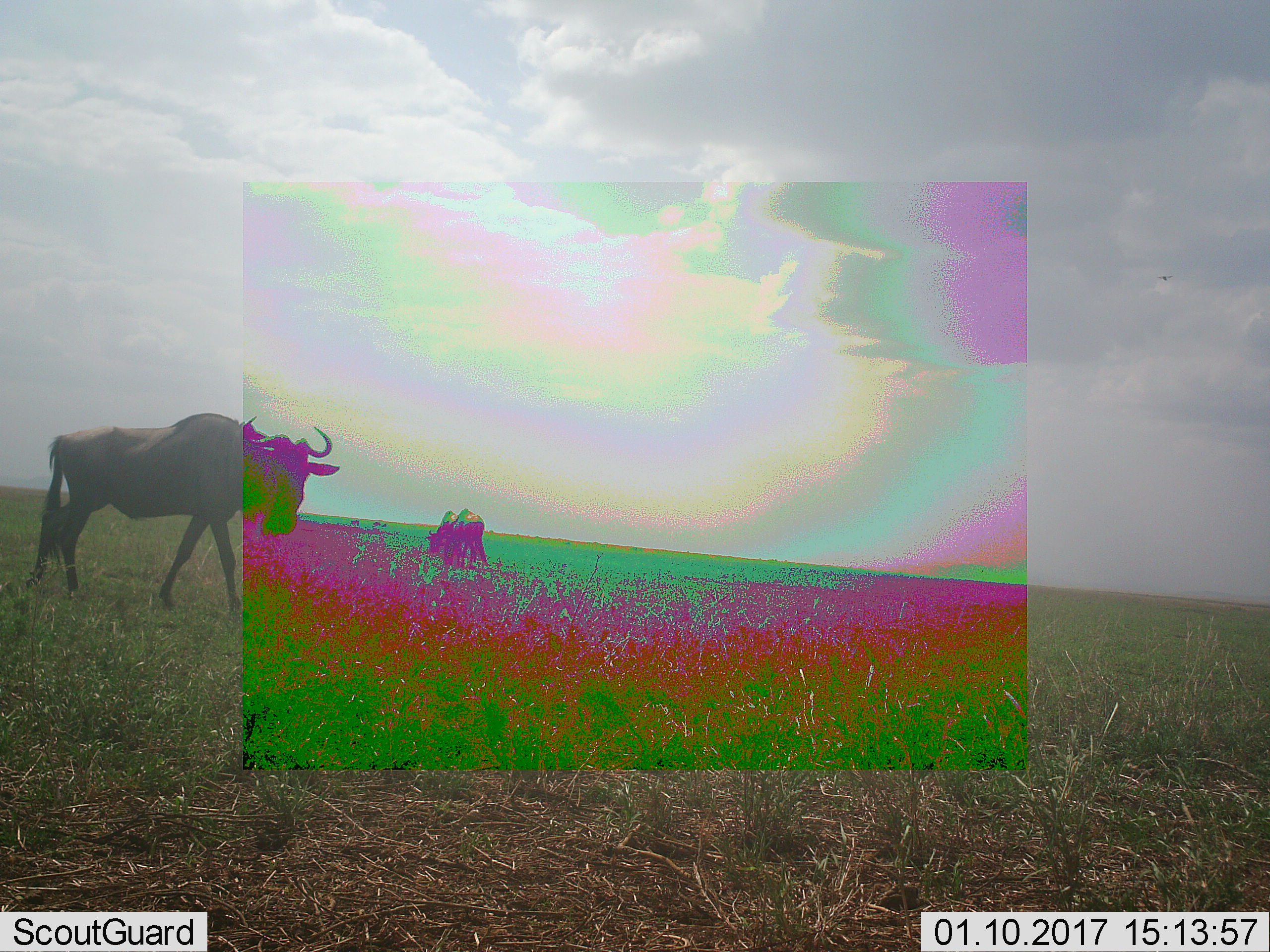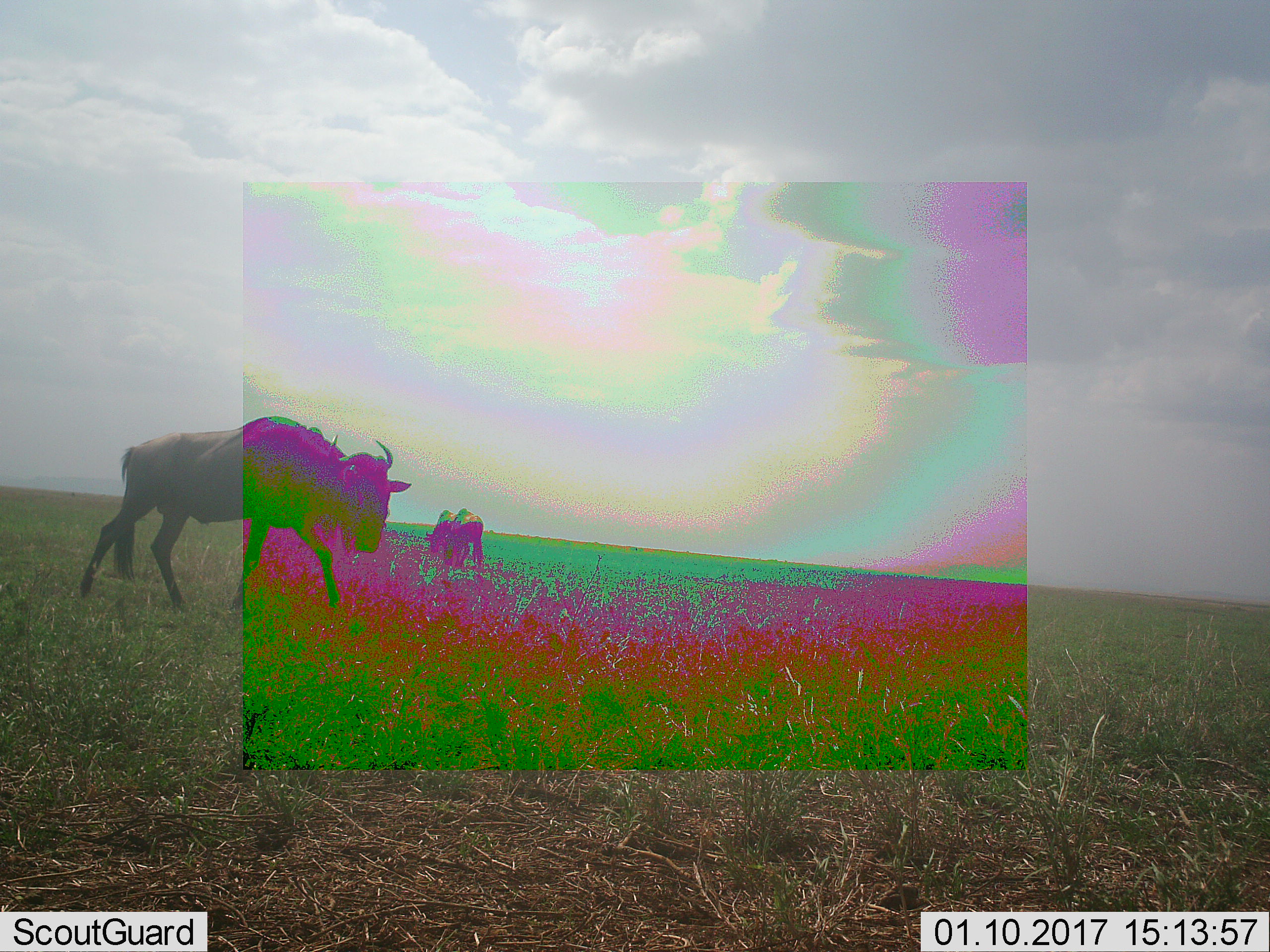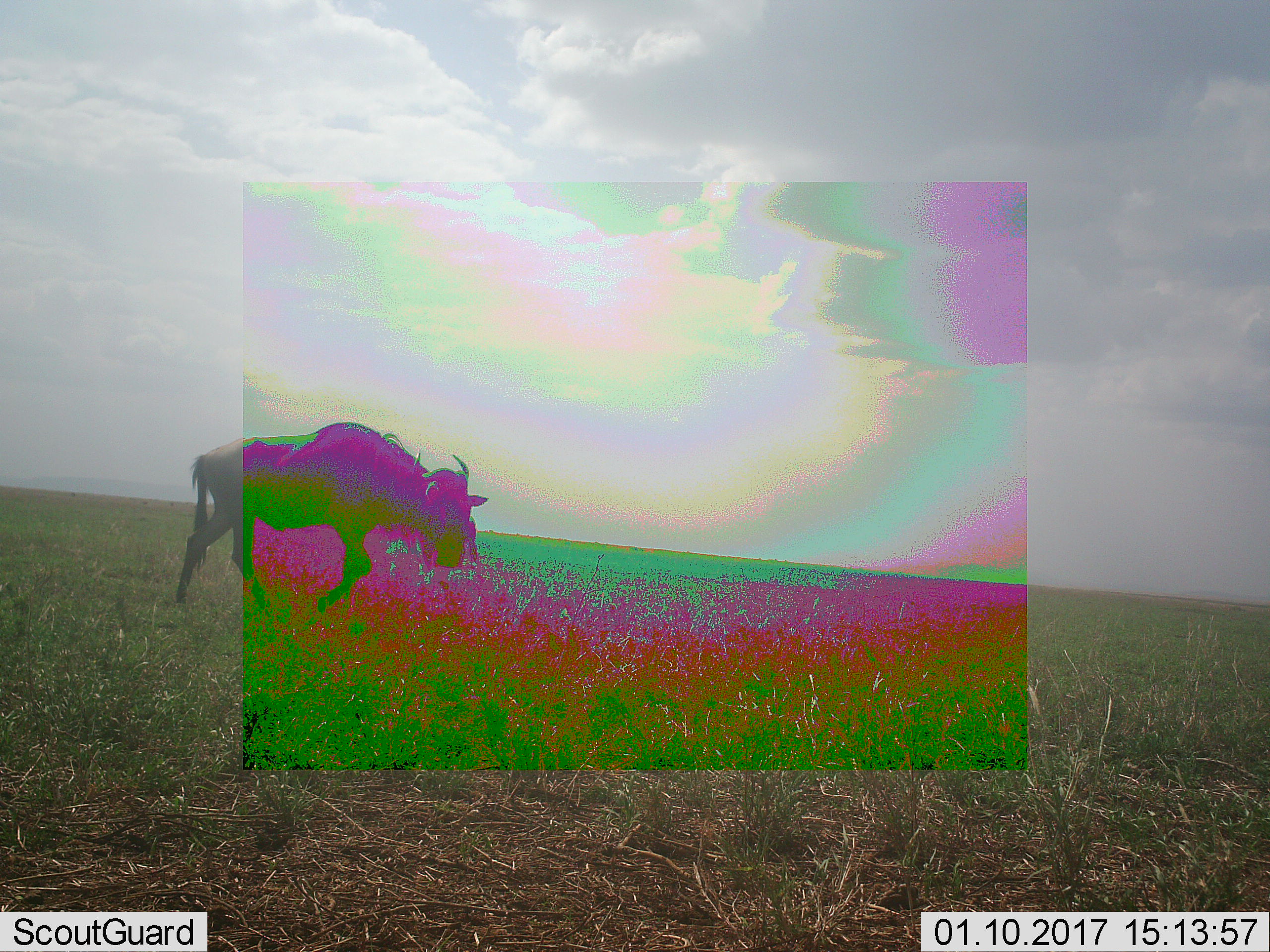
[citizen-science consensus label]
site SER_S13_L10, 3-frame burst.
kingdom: Animalia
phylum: Chordata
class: Mammalia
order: Artiodactyla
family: Bovidae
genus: Connochaetes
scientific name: Connochaetes taurinus taurinus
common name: blue wildebeest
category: wildebeestblue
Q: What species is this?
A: Wildebeestblue (blue wildebeest) (Connochaetes taurinus taurinus).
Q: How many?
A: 3.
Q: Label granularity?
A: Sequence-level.